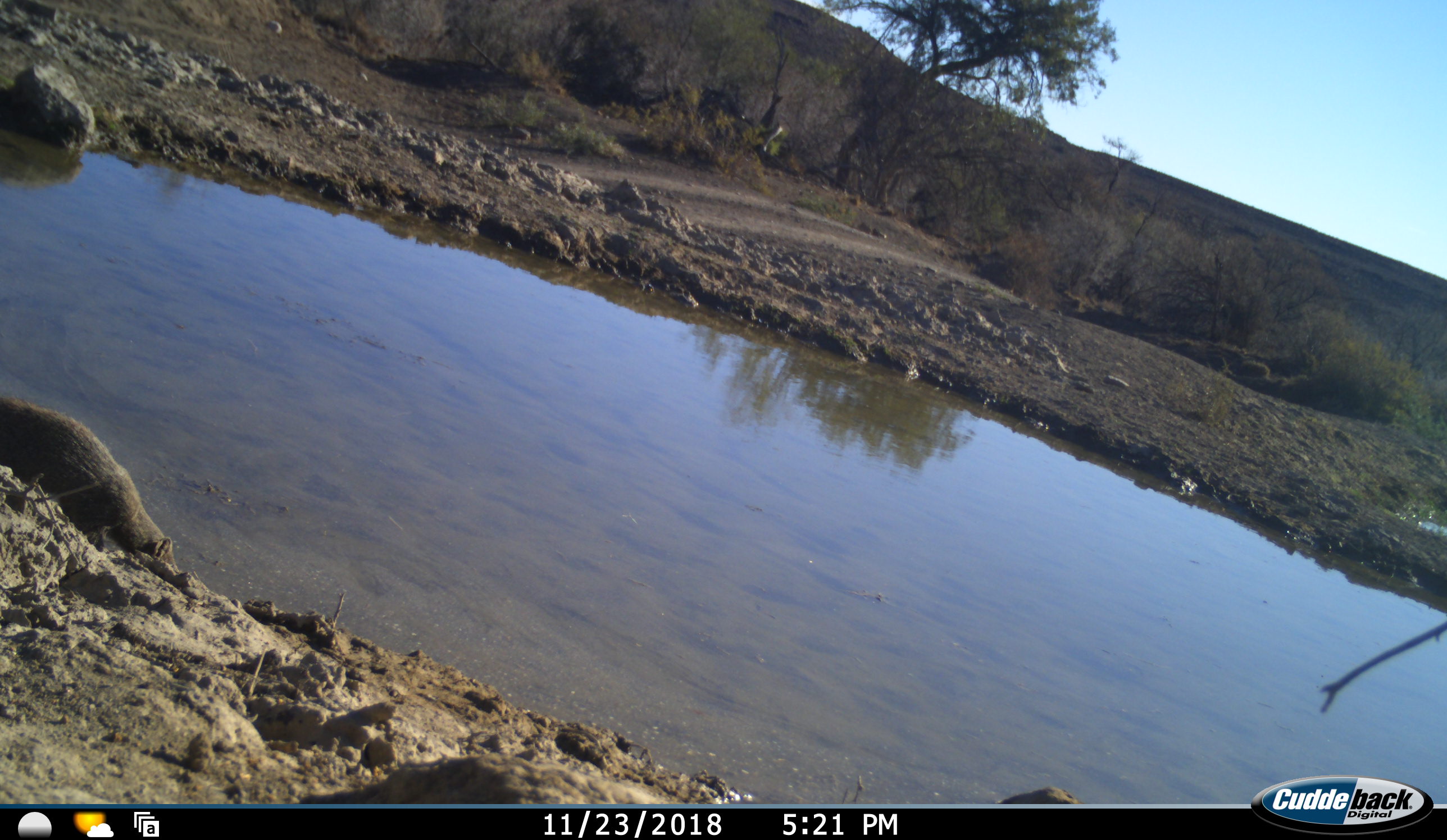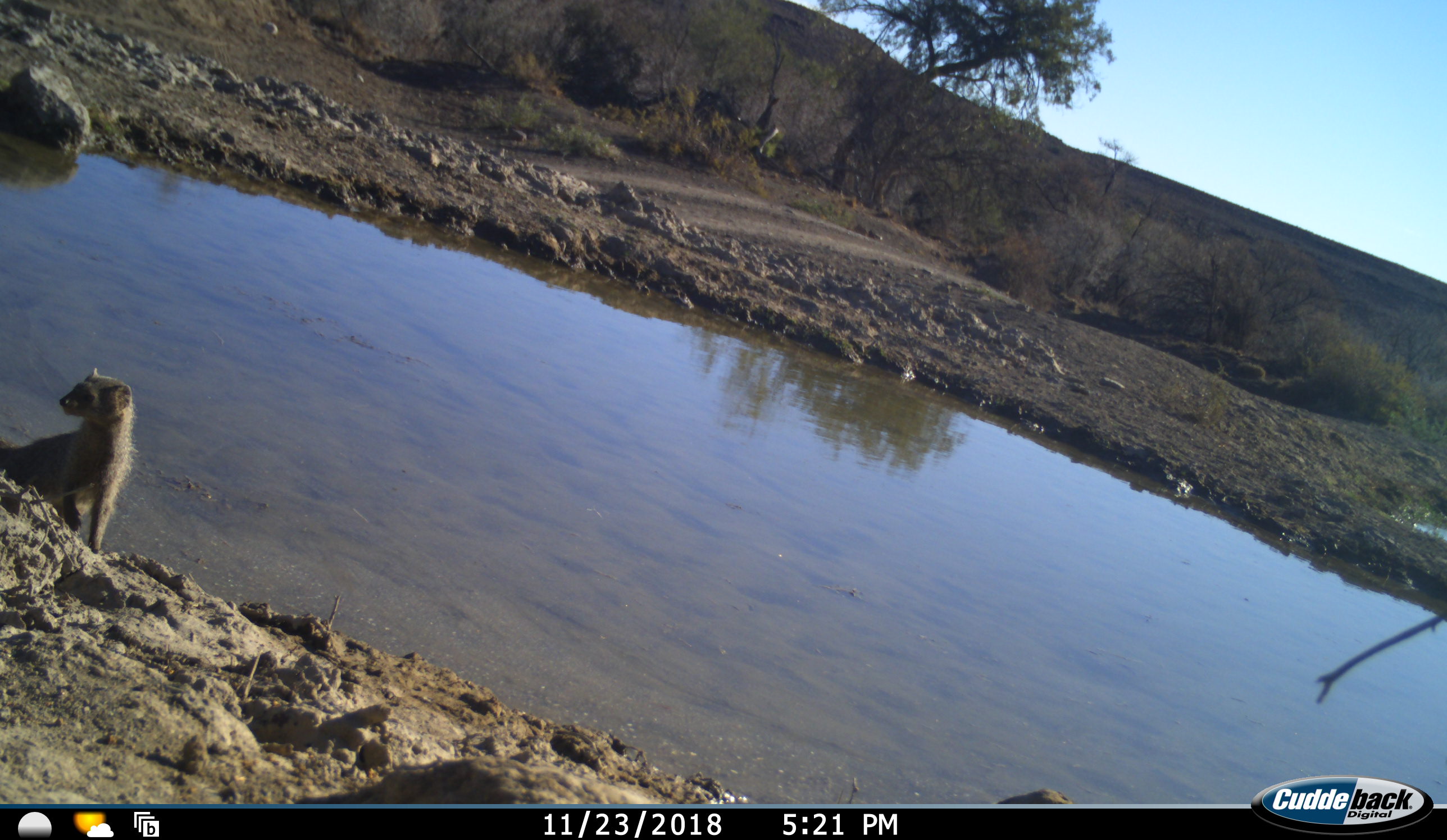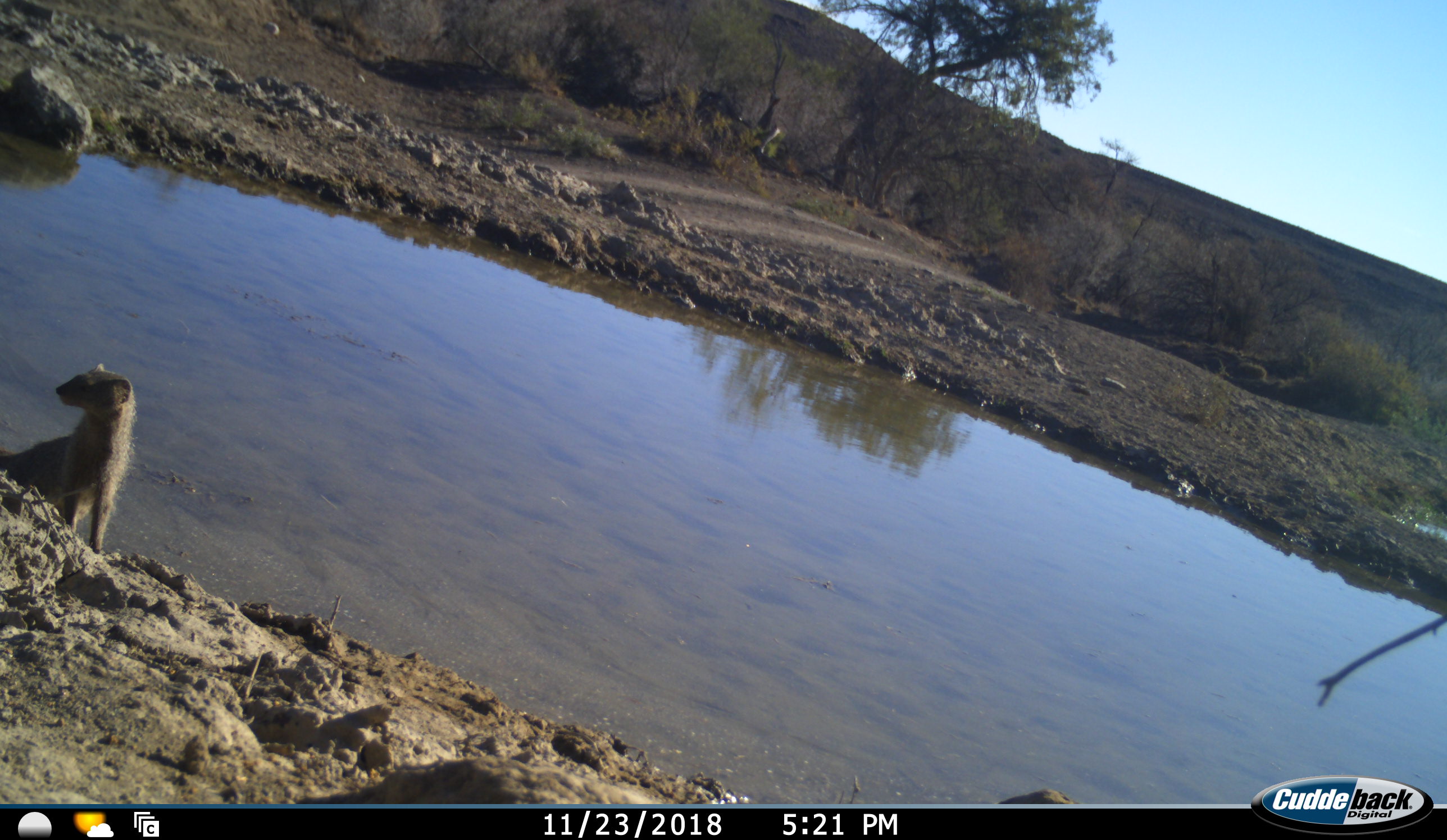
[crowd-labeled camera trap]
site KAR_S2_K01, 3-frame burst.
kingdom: Animalia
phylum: Chordata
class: Mammalia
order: Carnivora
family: Herpestidae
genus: Herpestes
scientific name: Herpestes pulverulentus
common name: cape gray mongoose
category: mongoosesmallcapegrey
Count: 1.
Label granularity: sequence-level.